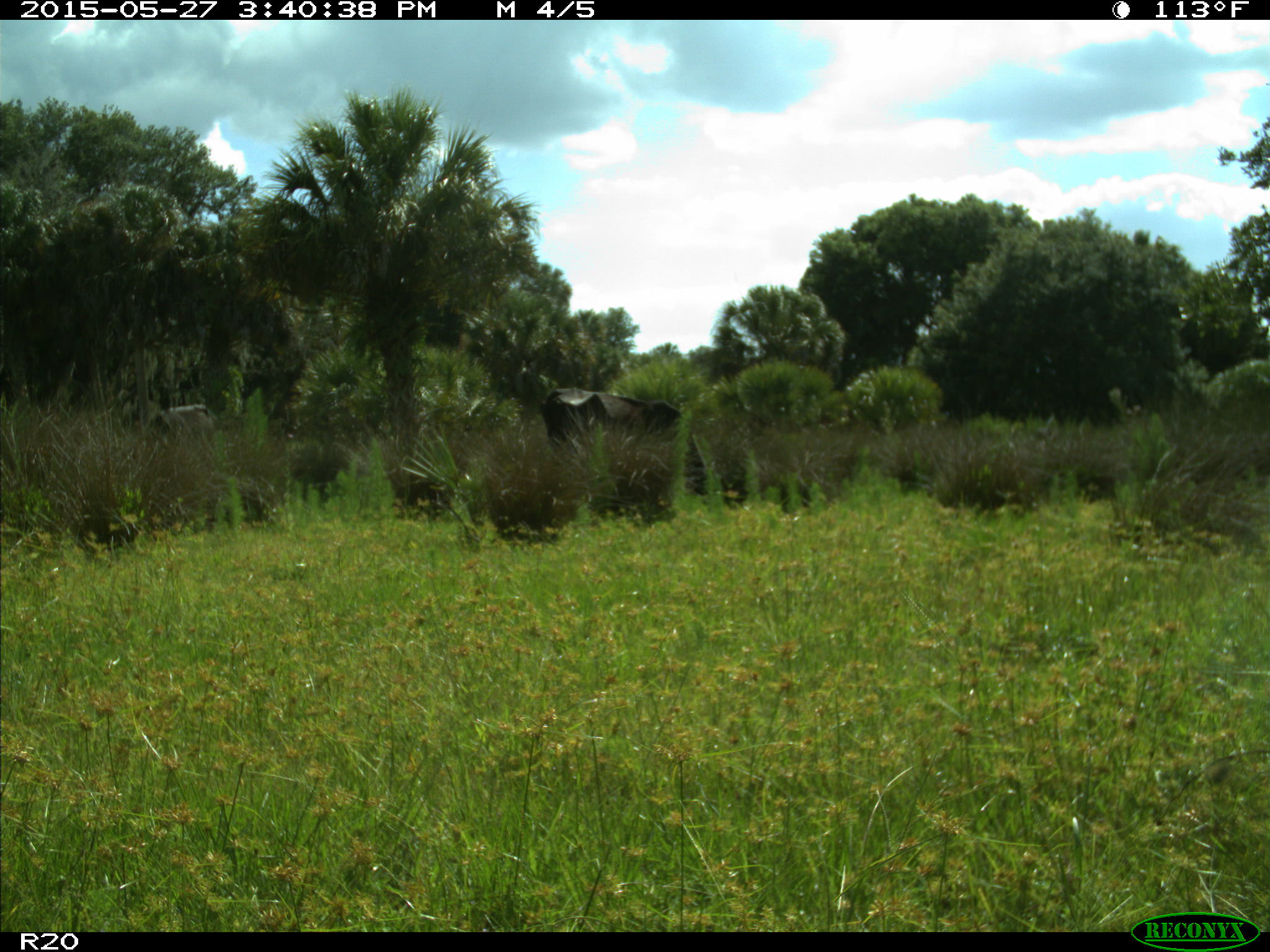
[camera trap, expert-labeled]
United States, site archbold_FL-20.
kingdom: Animalia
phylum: Chordata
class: Mammalia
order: Artiodactyla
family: Bovidae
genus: Bos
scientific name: Bos taurus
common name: domestic cow